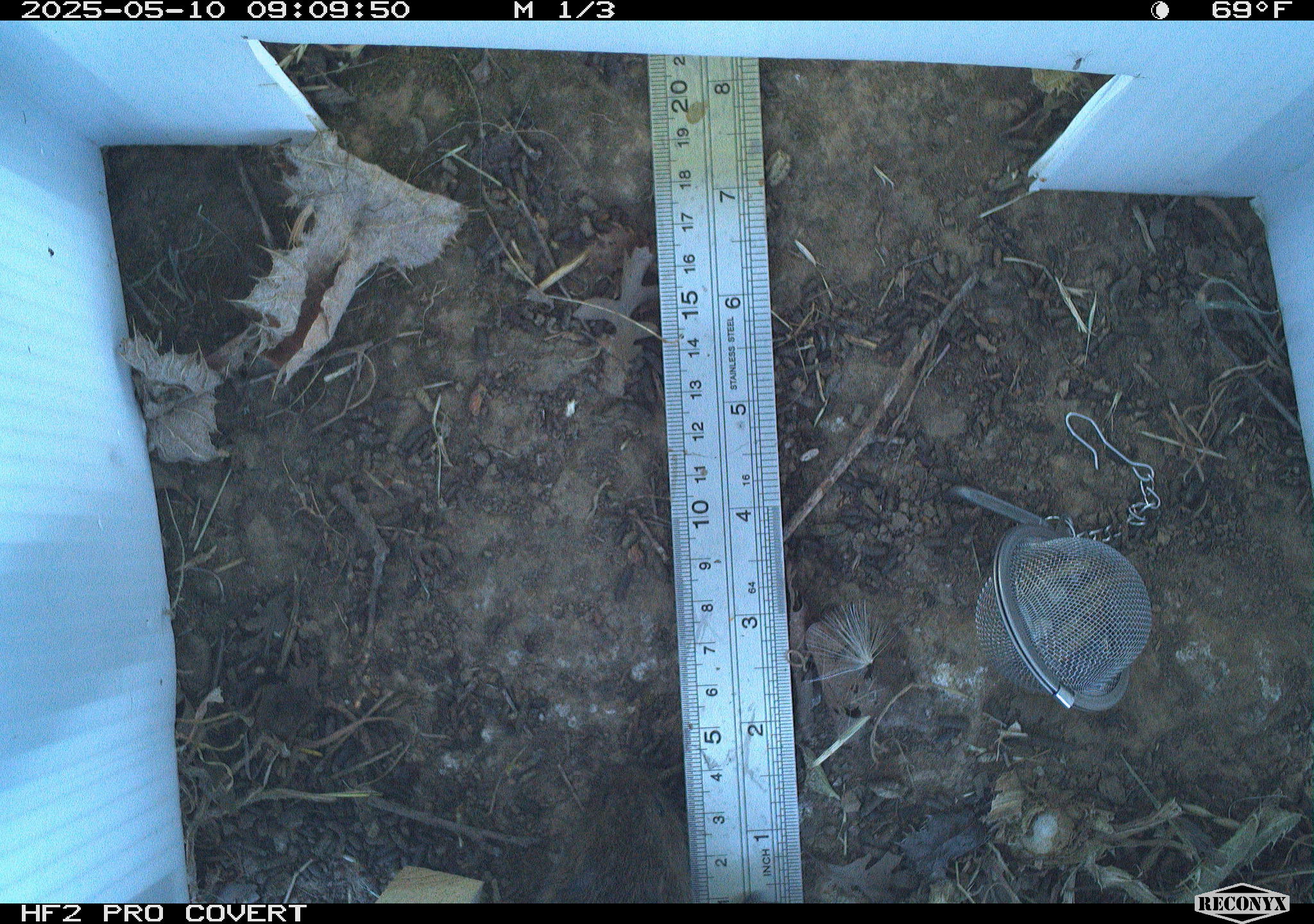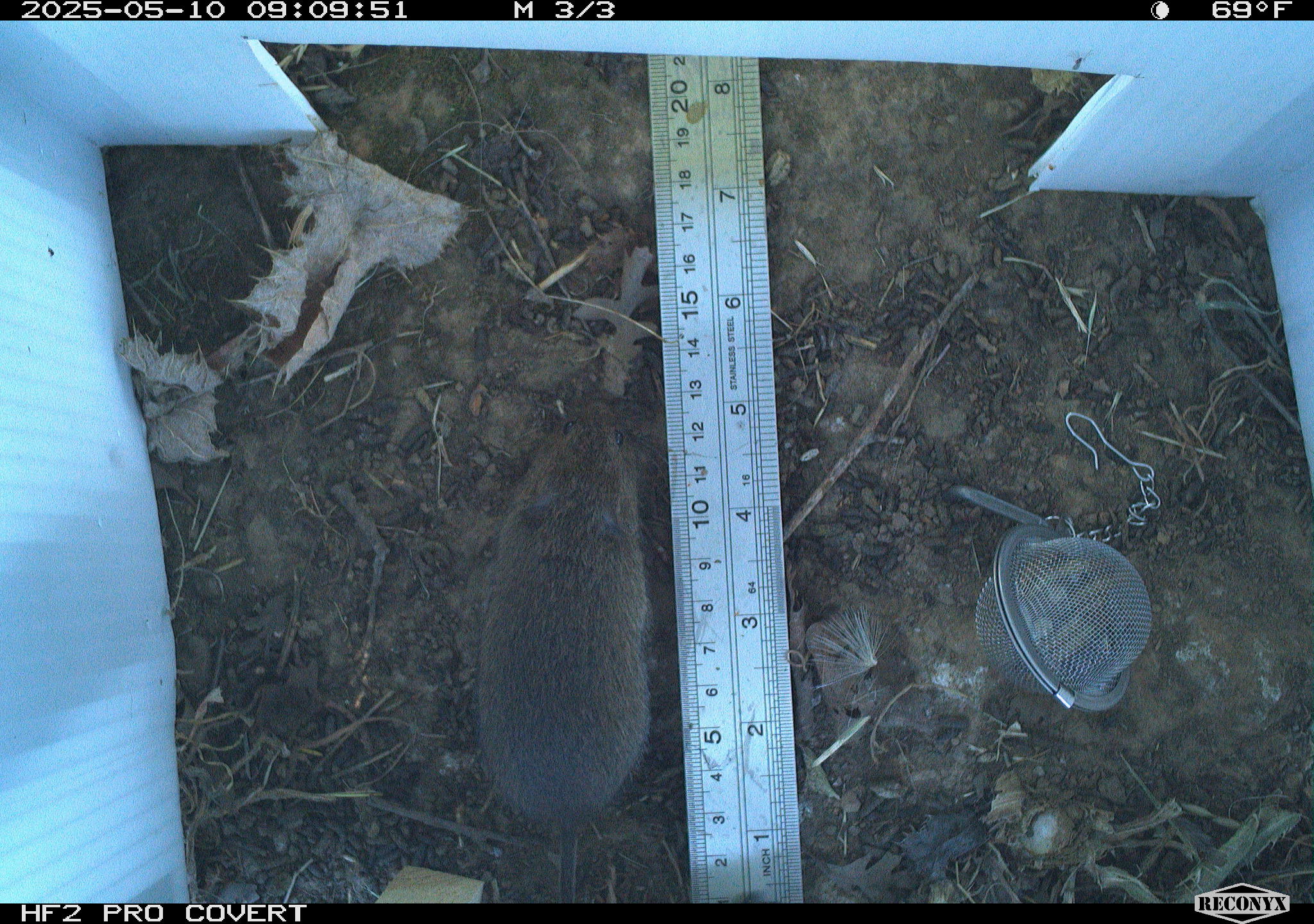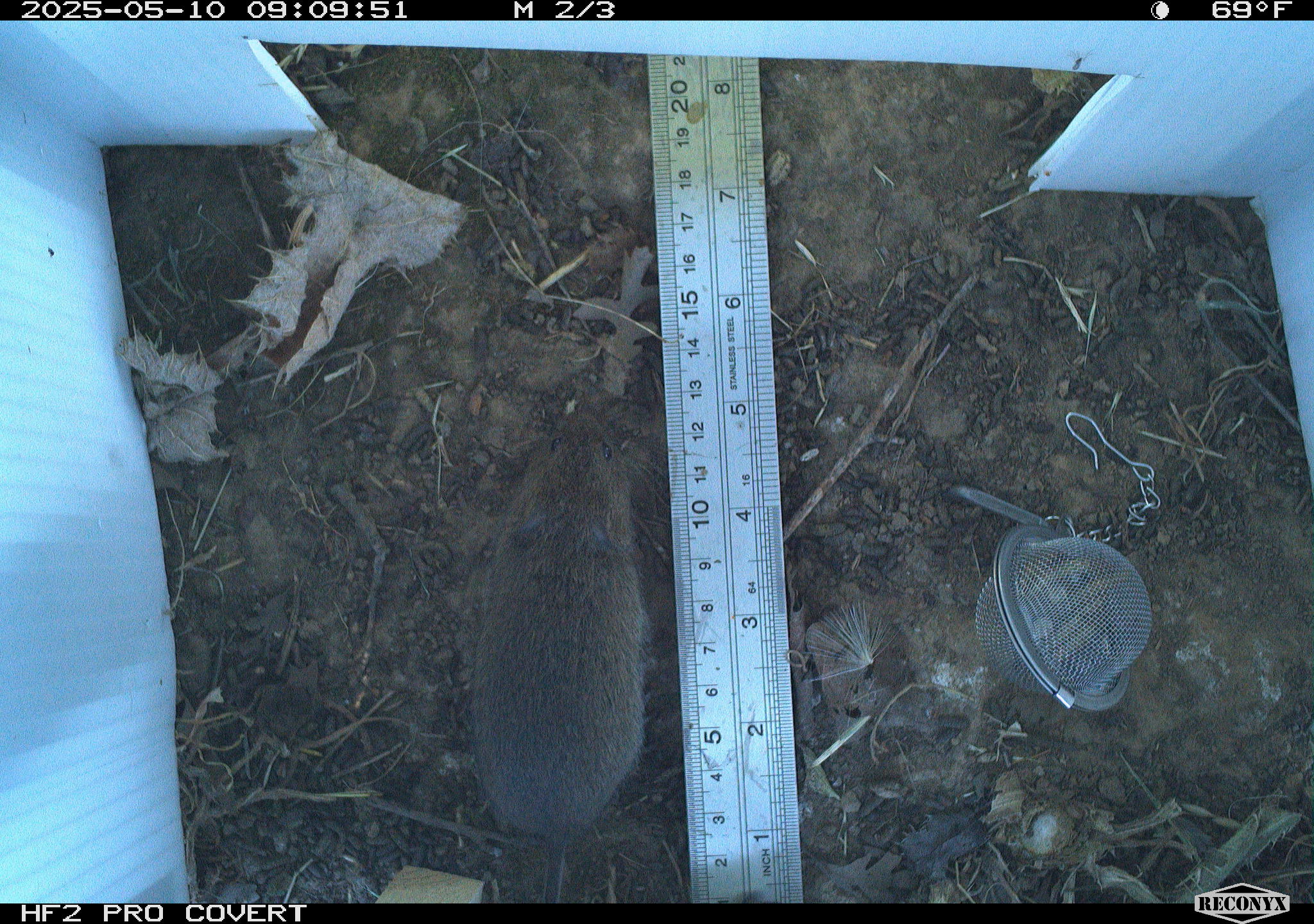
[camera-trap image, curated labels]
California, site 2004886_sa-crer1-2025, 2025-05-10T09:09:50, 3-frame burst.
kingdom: Animalia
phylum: Chordata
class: Mammalia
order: Rodentia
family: Cricetidae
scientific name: Arvicolinae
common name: voles, lemmings, and muskrats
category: arvicolinae subfamily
Arvicolinae subfamily (voles, lemmings, and muskrats) (Arvicolinae).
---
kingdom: Animalia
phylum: Chordata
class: Mammalia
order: Rodentia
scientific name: Rodentia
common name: rodent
Rodent (Rodentia).